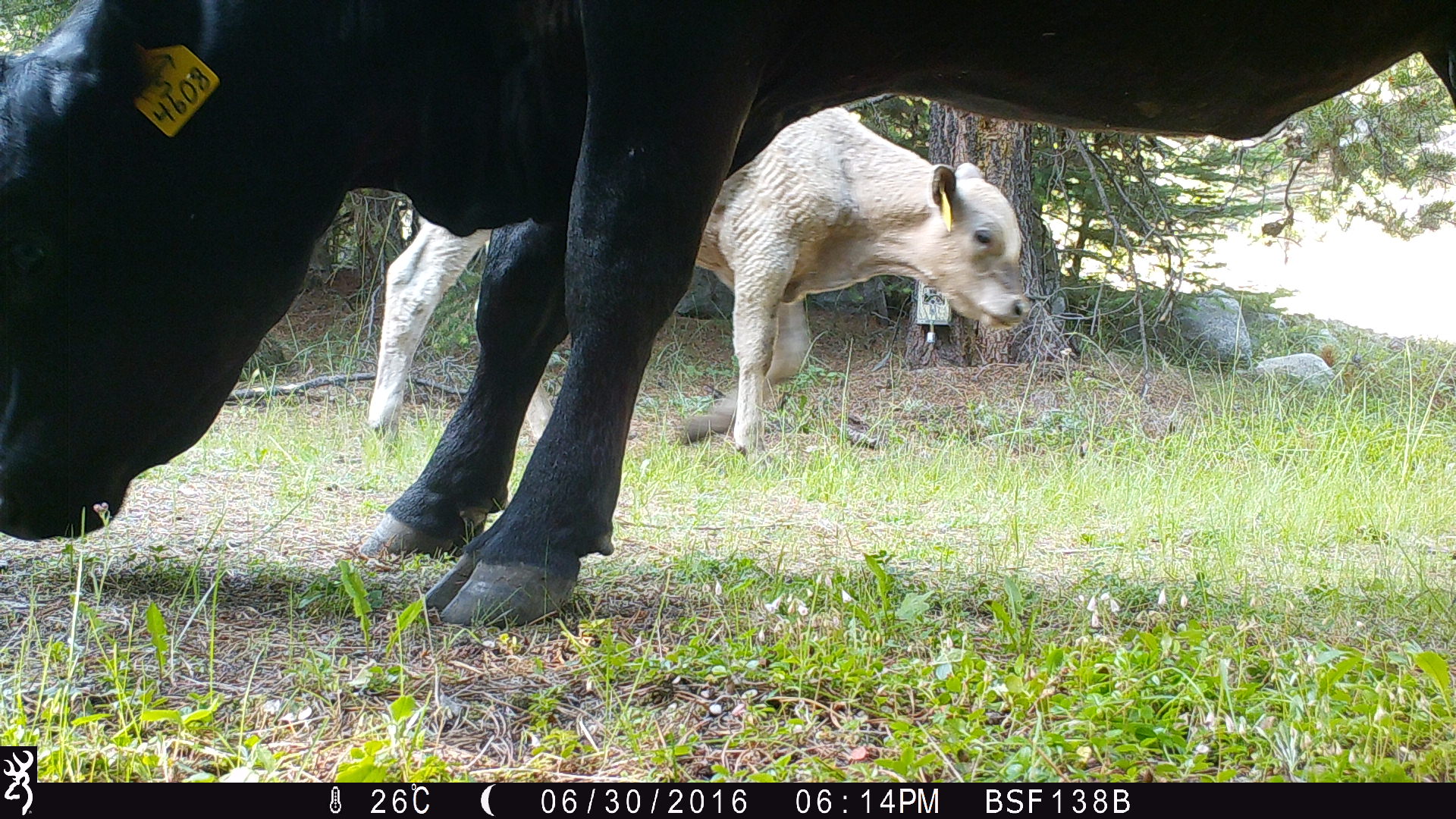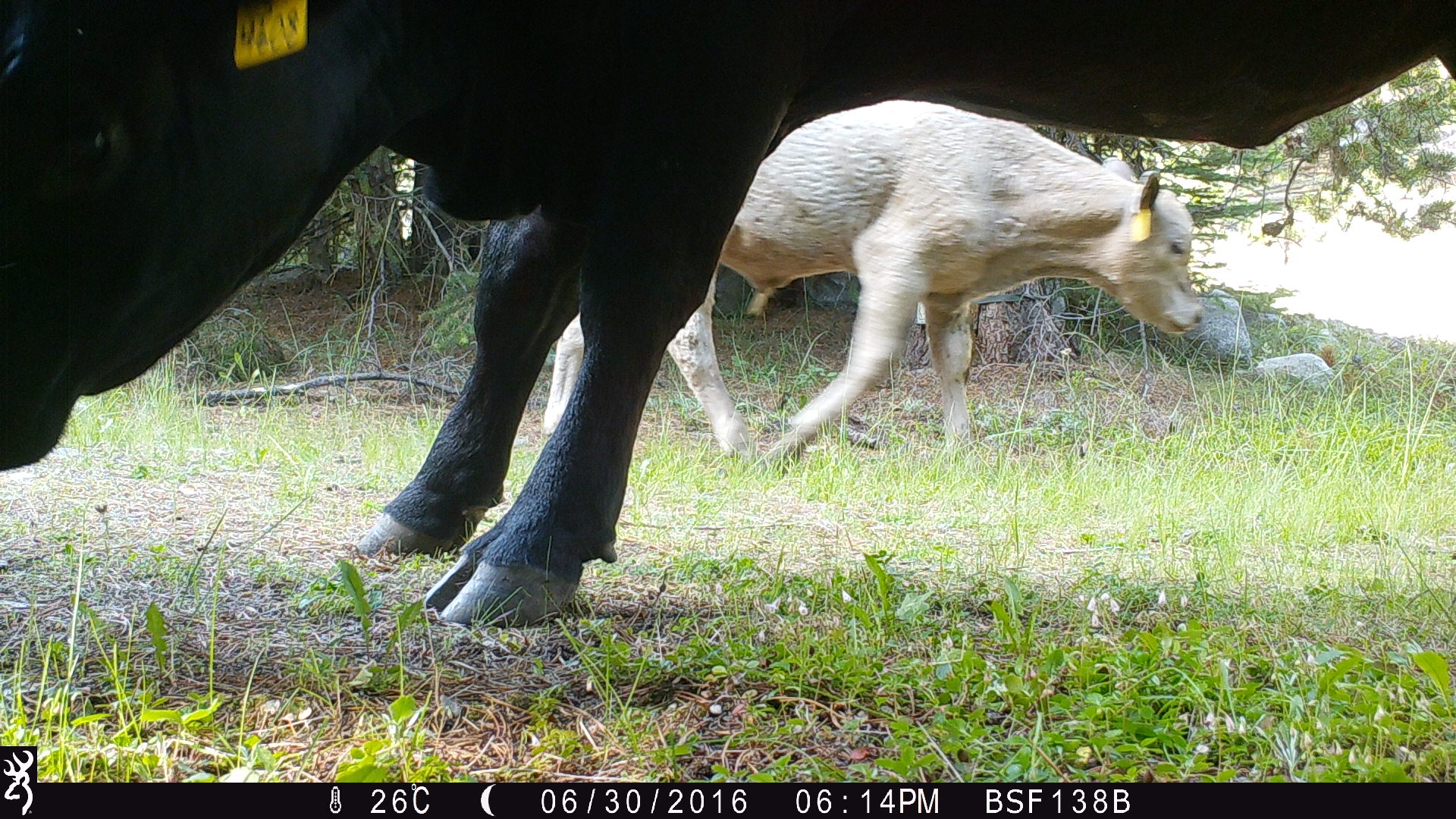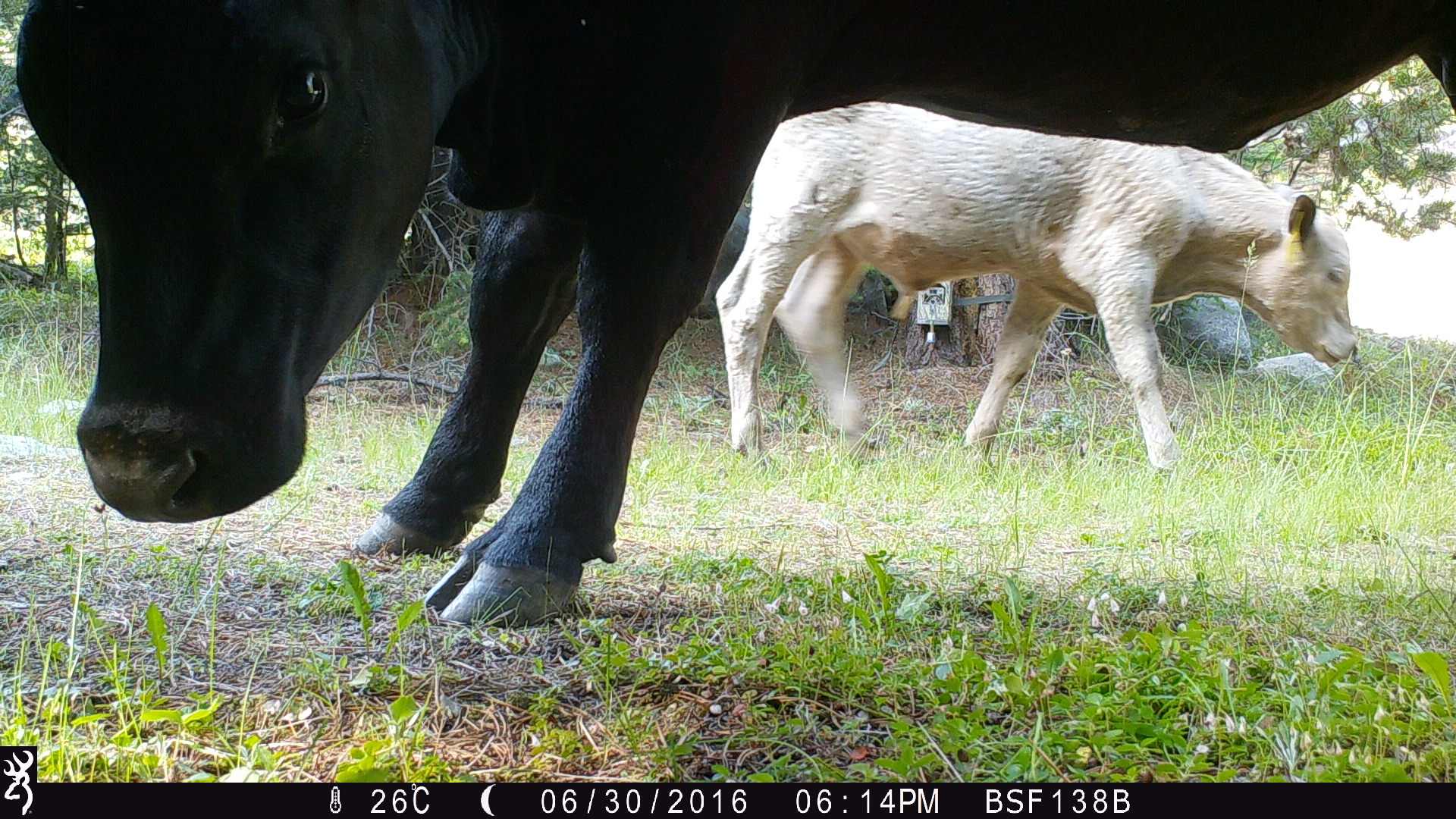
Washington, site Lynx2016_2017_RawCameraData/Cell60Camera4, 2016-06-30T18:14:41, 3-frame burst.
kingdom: Animalia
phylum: Chordata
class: Mammalia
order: Artiodactyla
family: Bovidae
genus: Bos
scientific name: Bos taurus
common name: domestic cattle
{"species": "domestic cattle (Bos taurus)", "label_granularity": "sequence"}